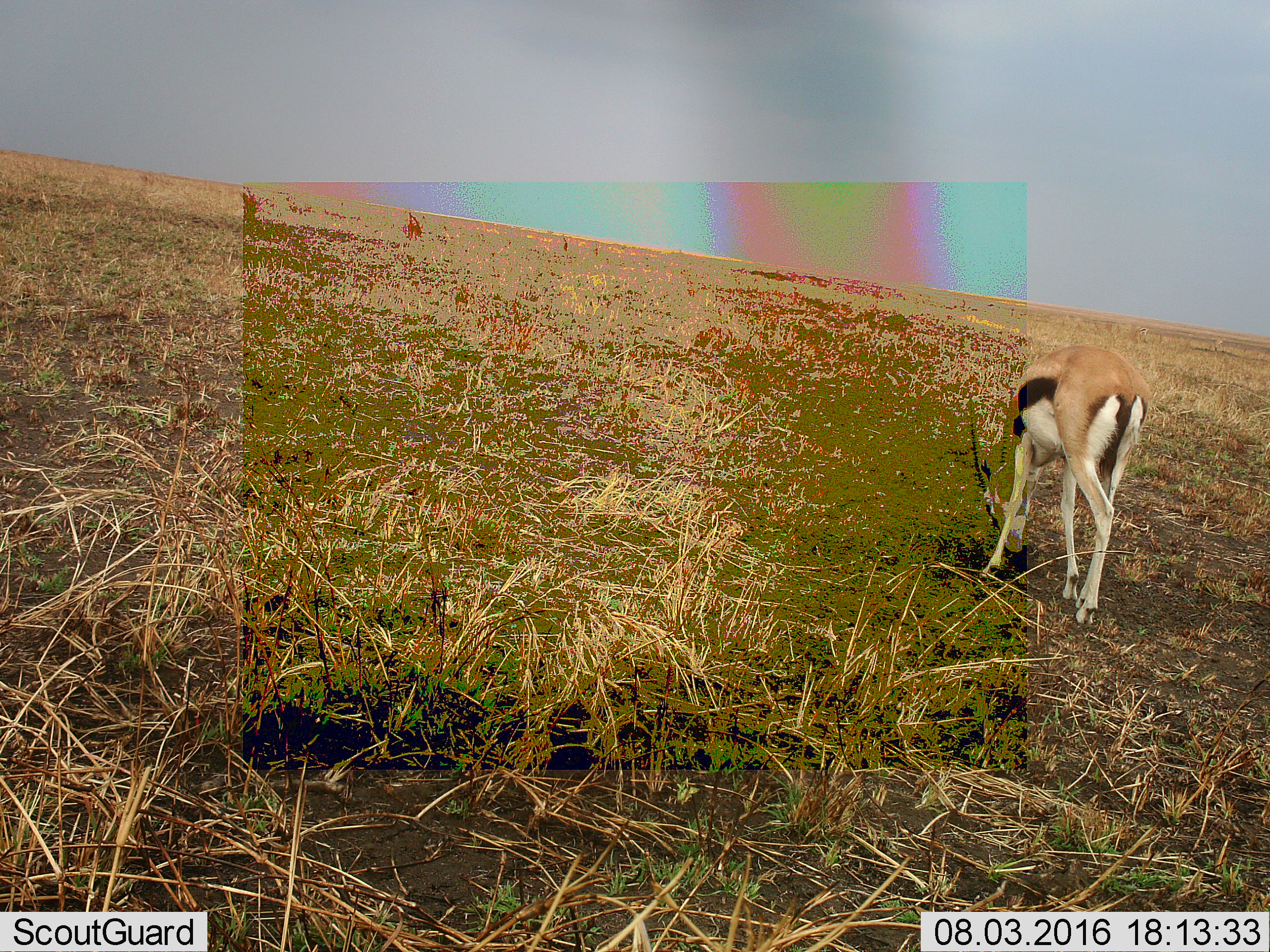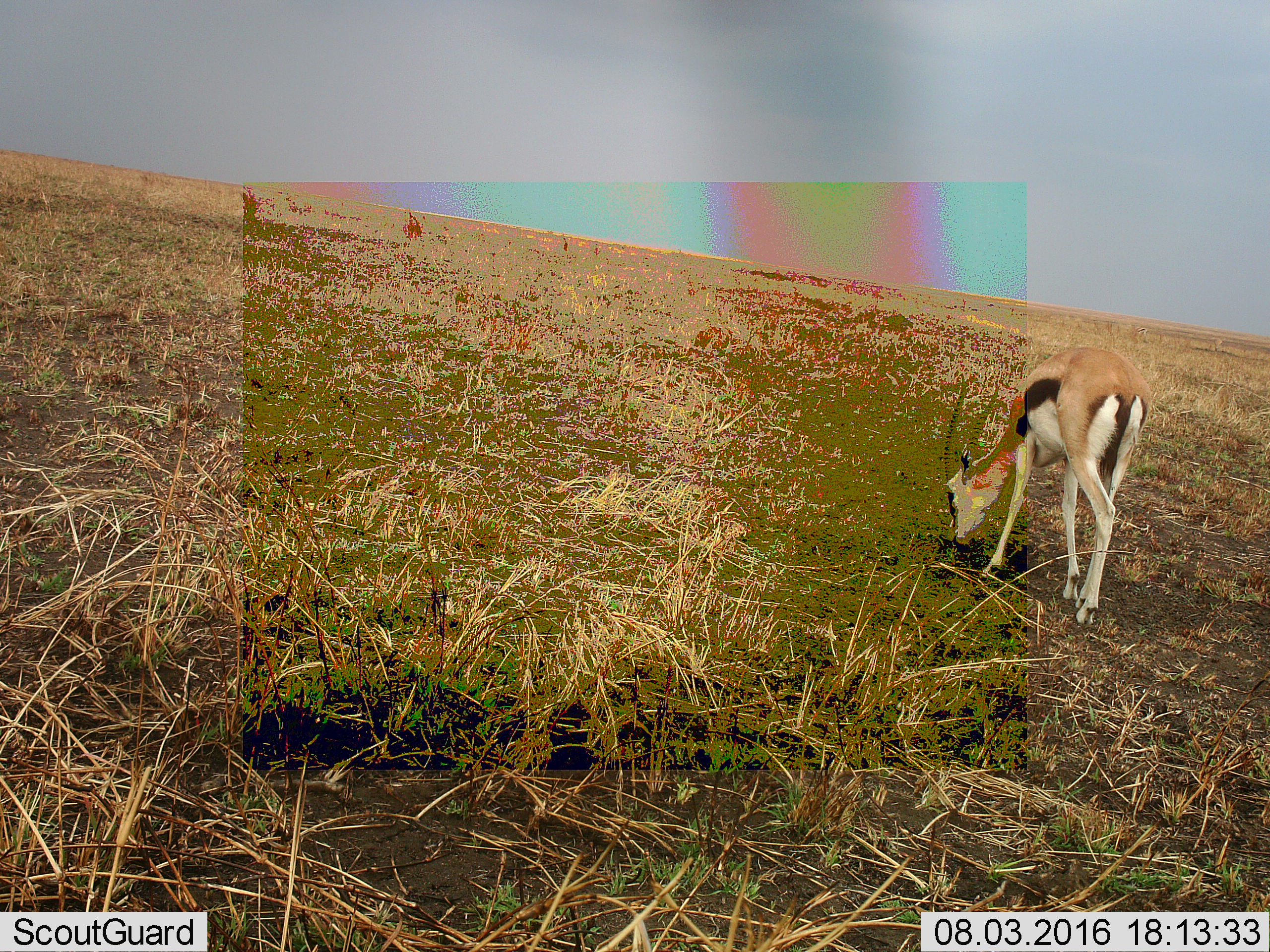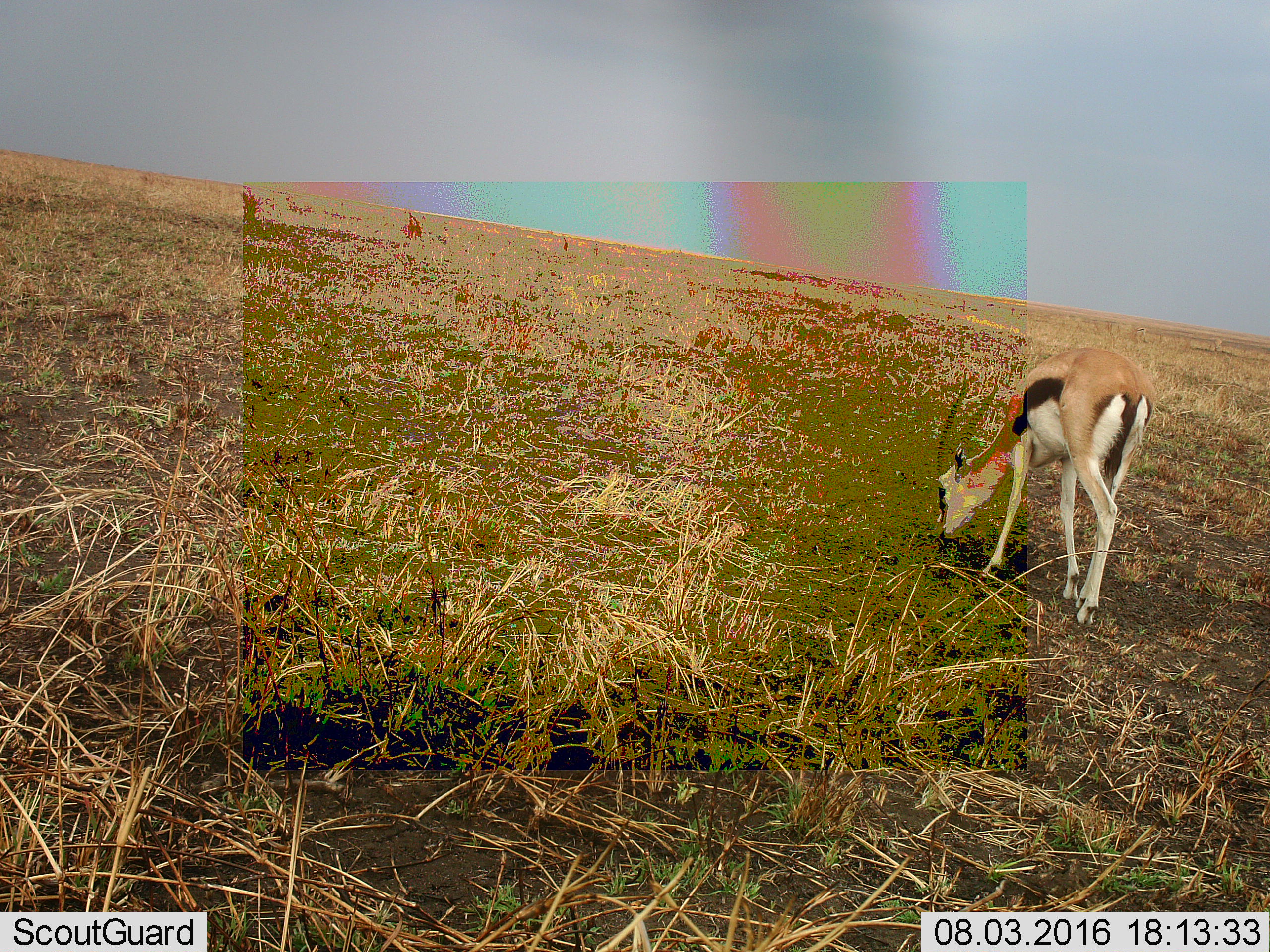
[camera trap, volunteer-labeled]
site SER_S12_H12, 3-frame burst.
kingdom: Animalia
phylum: Chordata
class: Mammalia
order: Artiodactyla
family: Bovidae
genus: Eudorcas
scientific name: Eudorcas thomsonii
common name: thomson's gazelle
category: gazellethomsons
Gazellethomsons (thomson's gazelle) (Eudorcas thomsonii), count 1. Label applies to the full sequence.